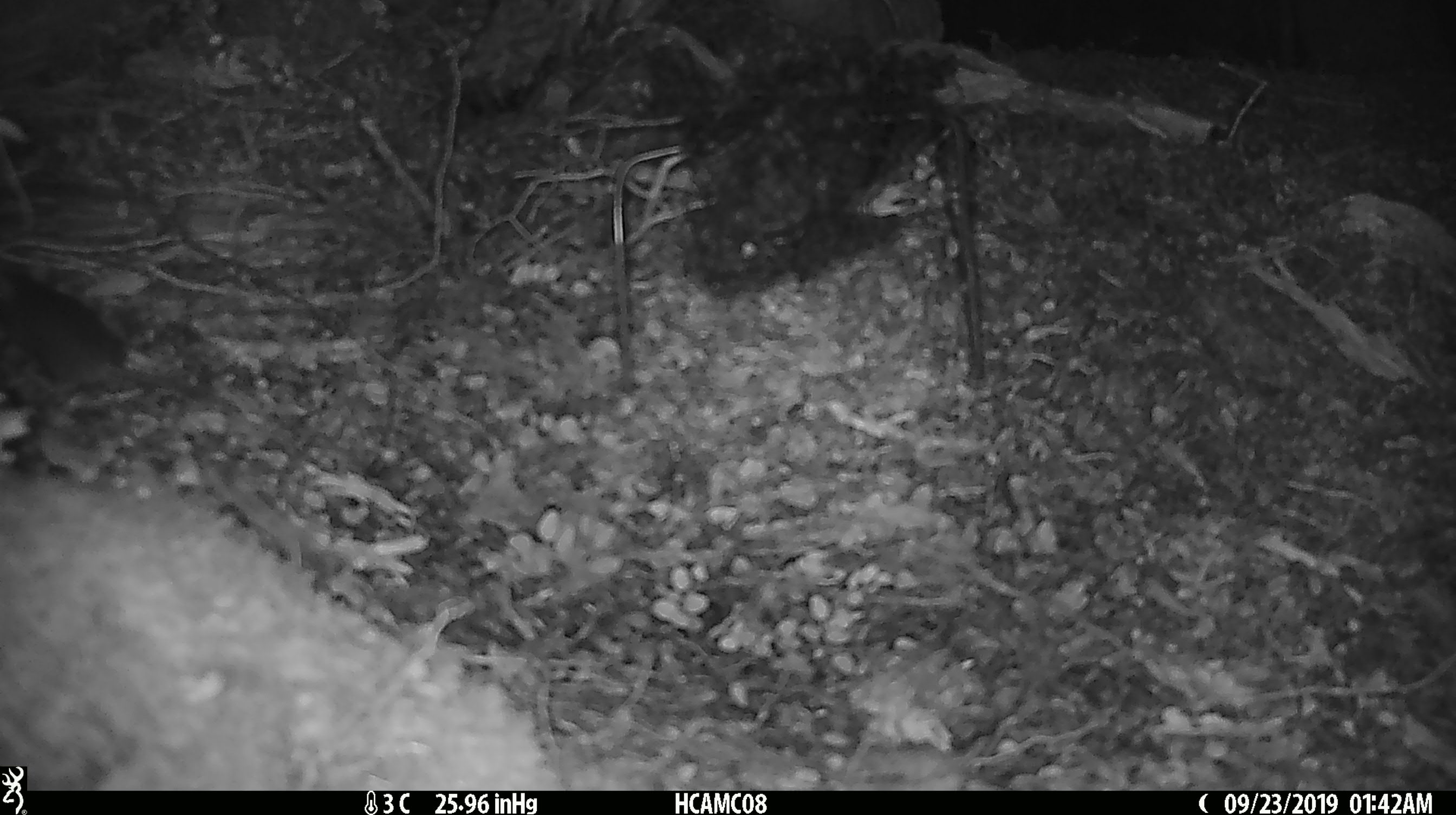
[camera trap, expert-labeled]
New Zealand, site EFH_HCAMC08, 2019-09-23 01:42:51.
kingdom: Animalia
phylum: Chordata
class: Mammalia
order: Rodentia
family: Muridae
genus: Mus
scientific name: Mus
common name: mouse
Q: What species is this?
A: Mouse (Mus).